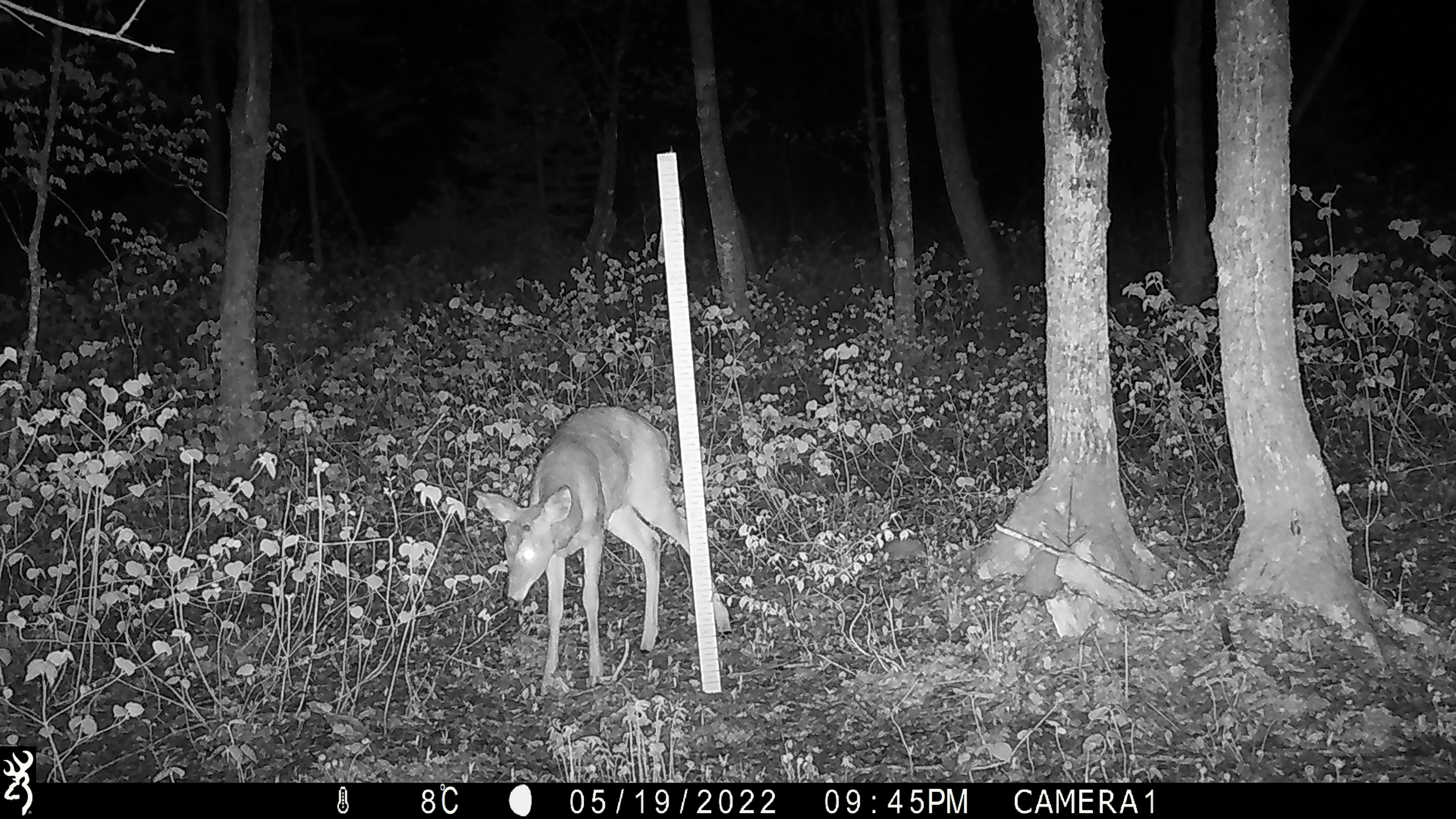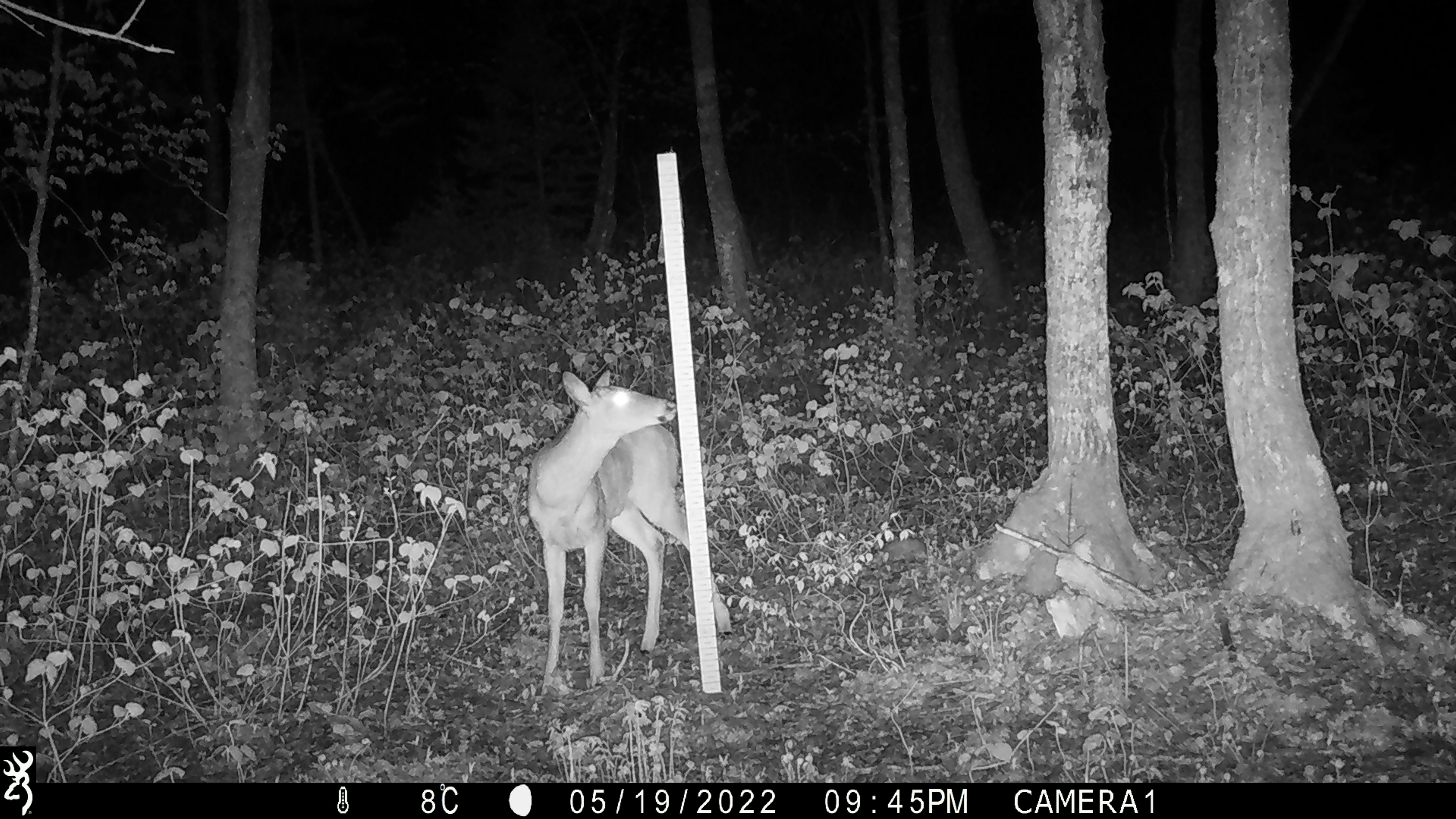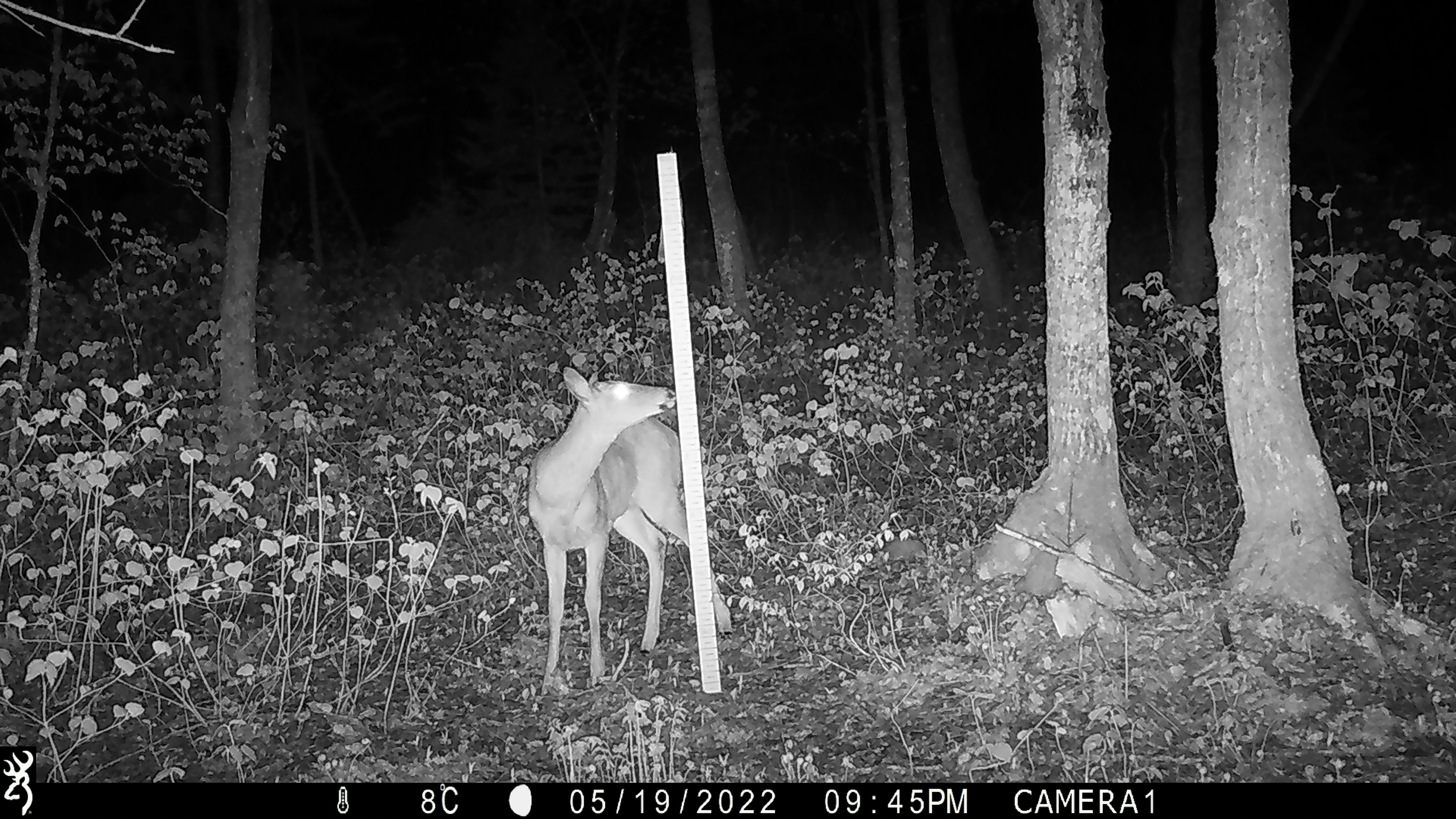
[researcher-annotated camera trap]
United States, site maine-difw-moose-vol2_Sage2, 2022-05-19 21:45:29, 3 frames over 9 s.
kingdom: Animalia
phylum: Chordata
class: Mammalia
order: Artiodactyla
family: Cervidae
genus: Odocoileus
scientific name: Odocoileus virginianus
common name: white-tailed deer